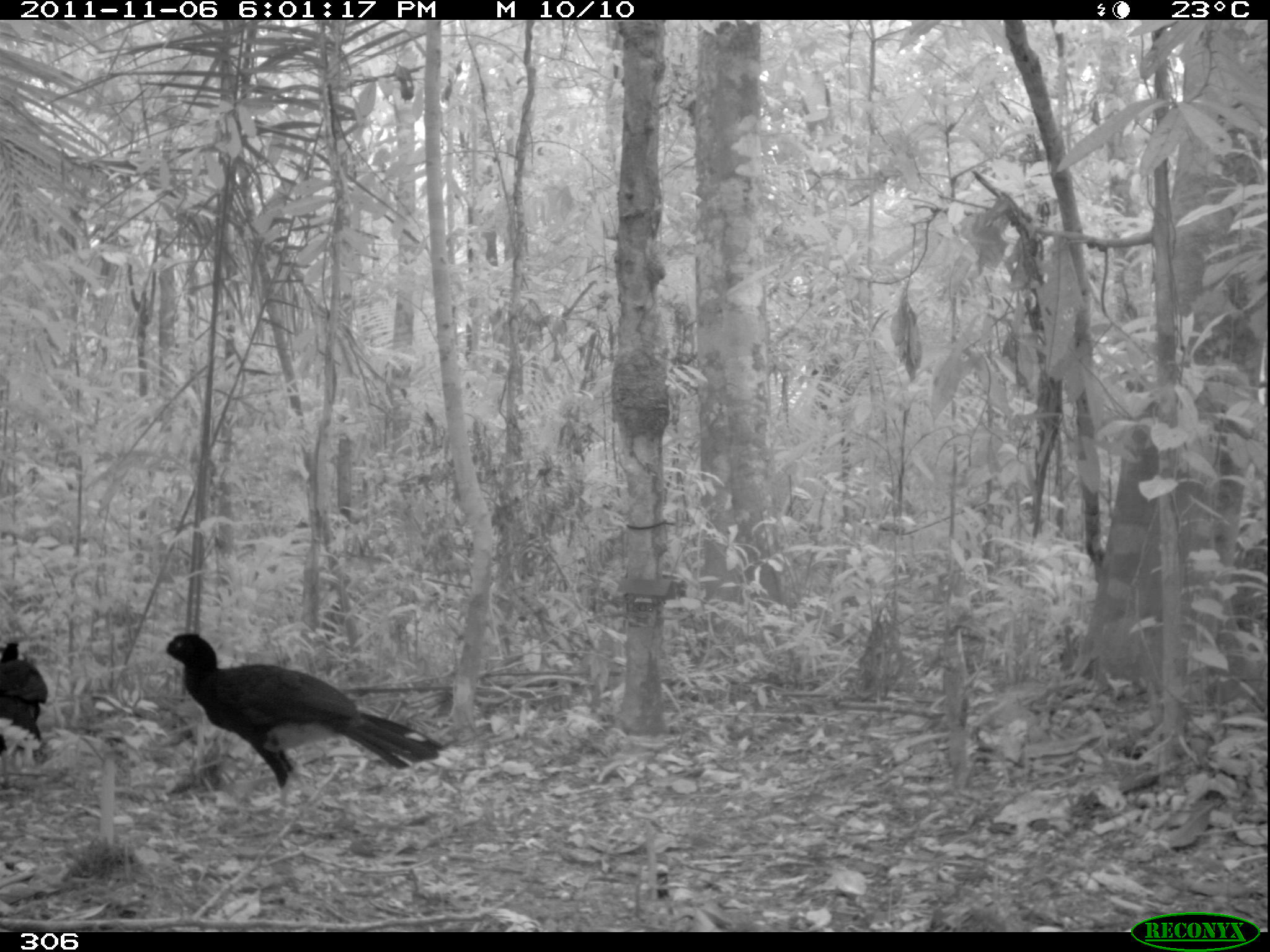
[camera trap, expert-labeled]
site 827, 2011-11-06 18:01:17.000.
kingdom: Animalia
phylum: Chordata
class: Aves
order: Galliformes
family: Cracidae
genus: Mitu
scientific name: Mitu tuberosum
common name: razor-billed curassow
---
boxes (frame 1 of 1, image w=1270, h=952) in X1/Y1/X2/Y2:
mitu tuberosum: 150/631/465/831; 0/635/49/788